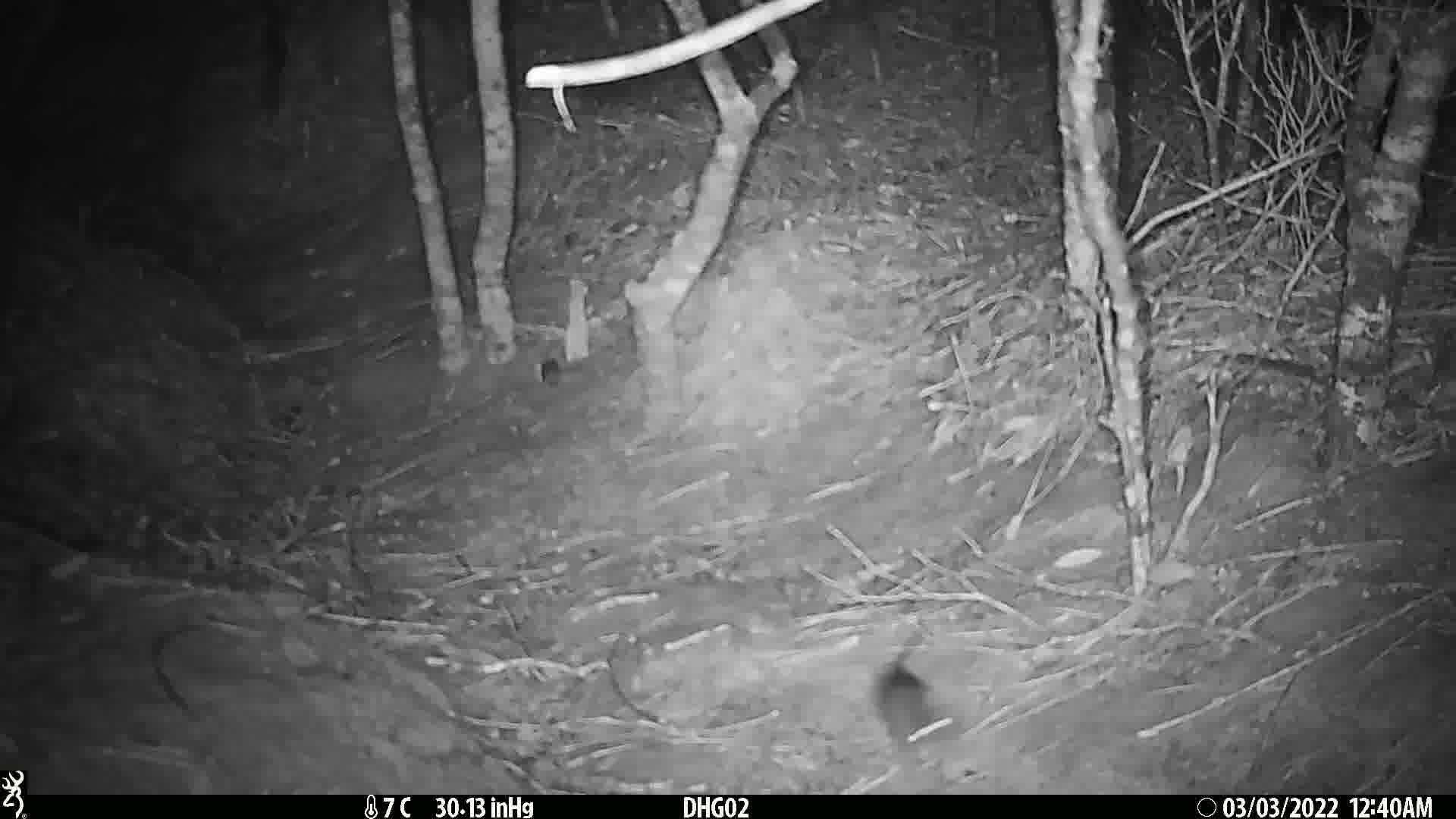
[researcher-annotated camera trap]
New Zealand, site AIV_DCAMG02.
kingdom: Animalia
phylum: Chordata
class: Mammalia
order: Rodentia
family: Muridae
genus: Mus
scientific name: Mus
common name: mouse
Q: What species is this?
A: Mouse (Mus).